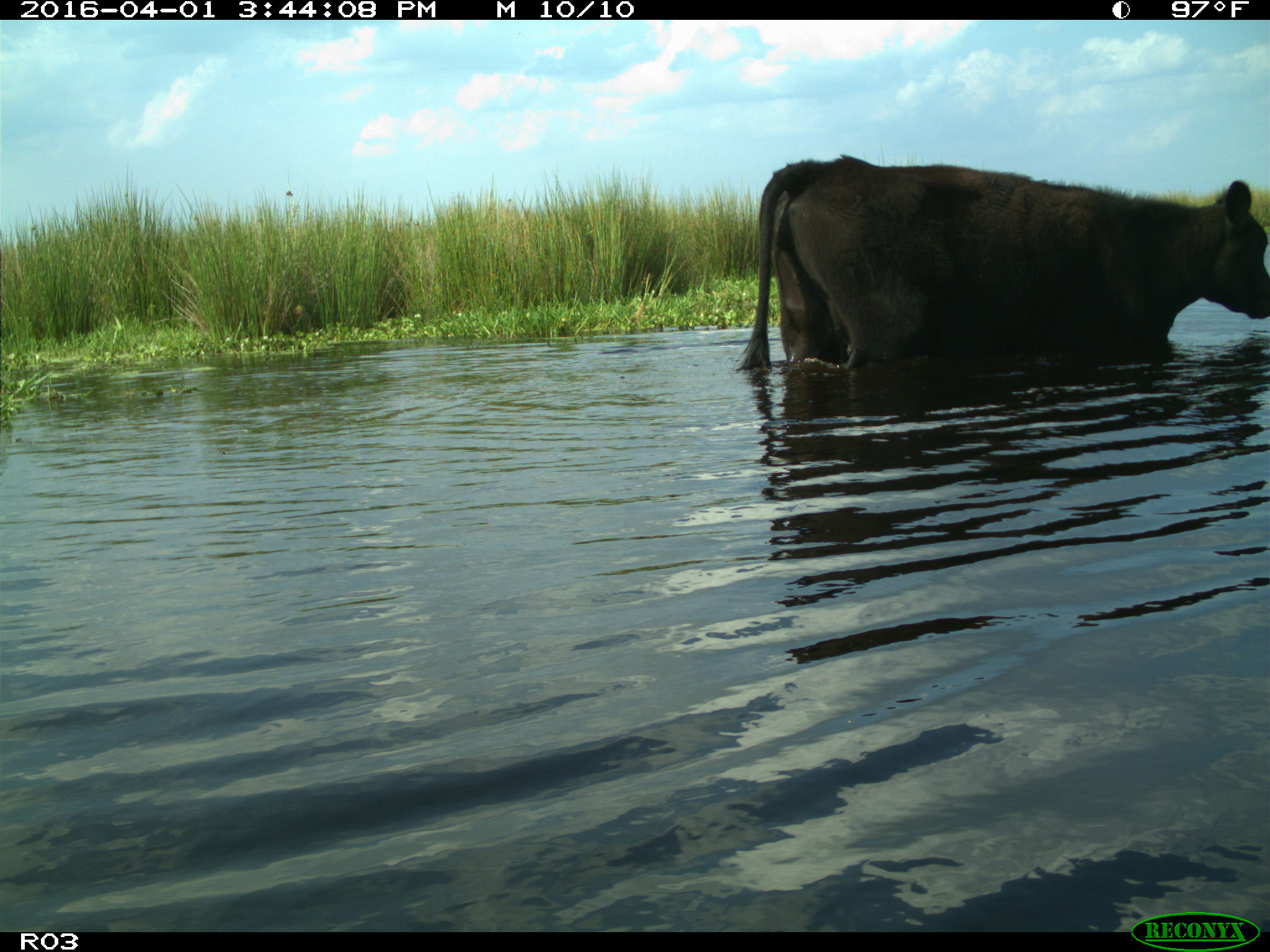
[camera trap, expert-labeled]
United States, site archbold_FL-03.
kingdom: Animalia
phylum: Chordata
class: Mammalia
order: Artiodactyla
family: Bovidae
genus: Bos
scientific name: Bos taurus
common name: domestic cow